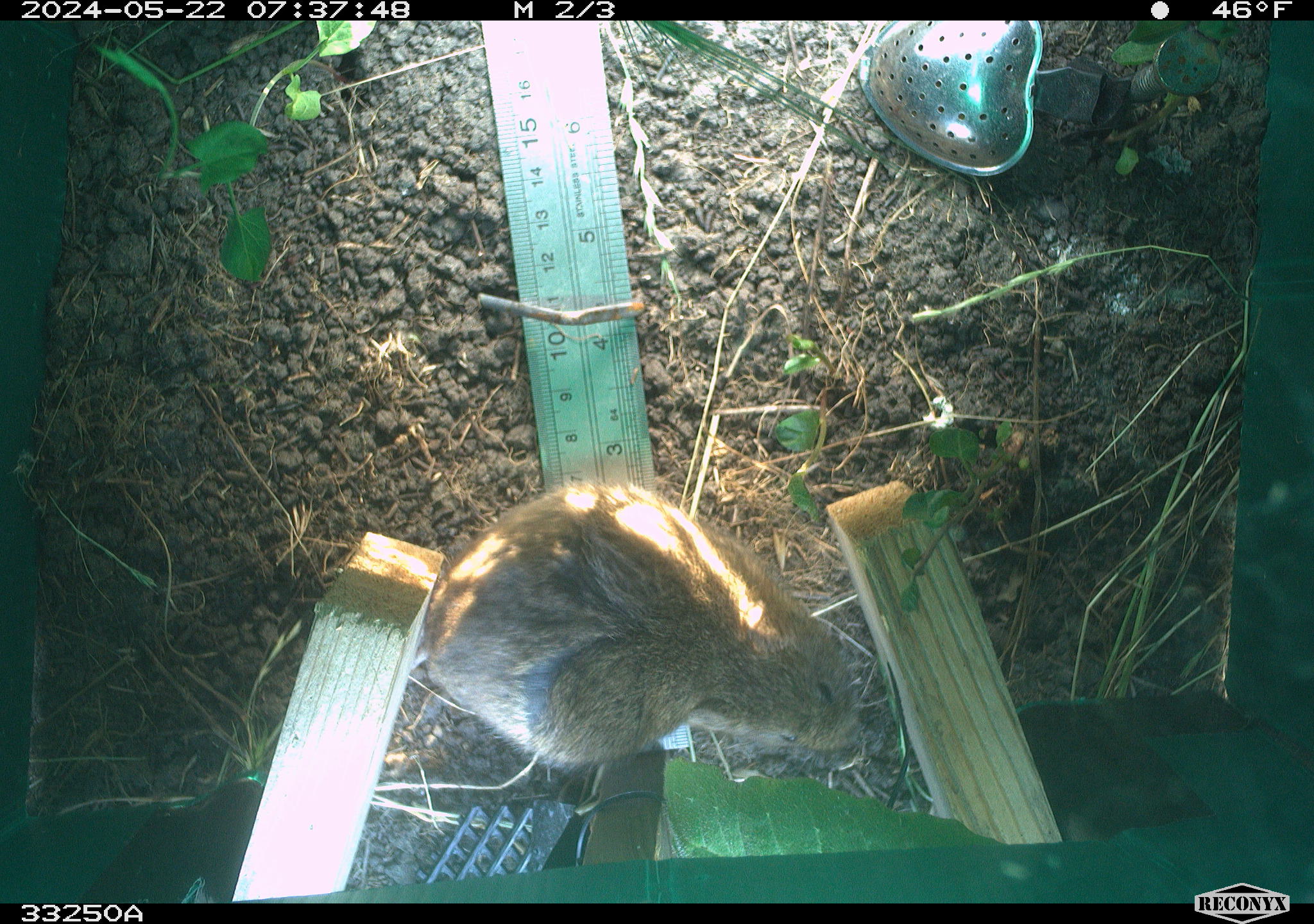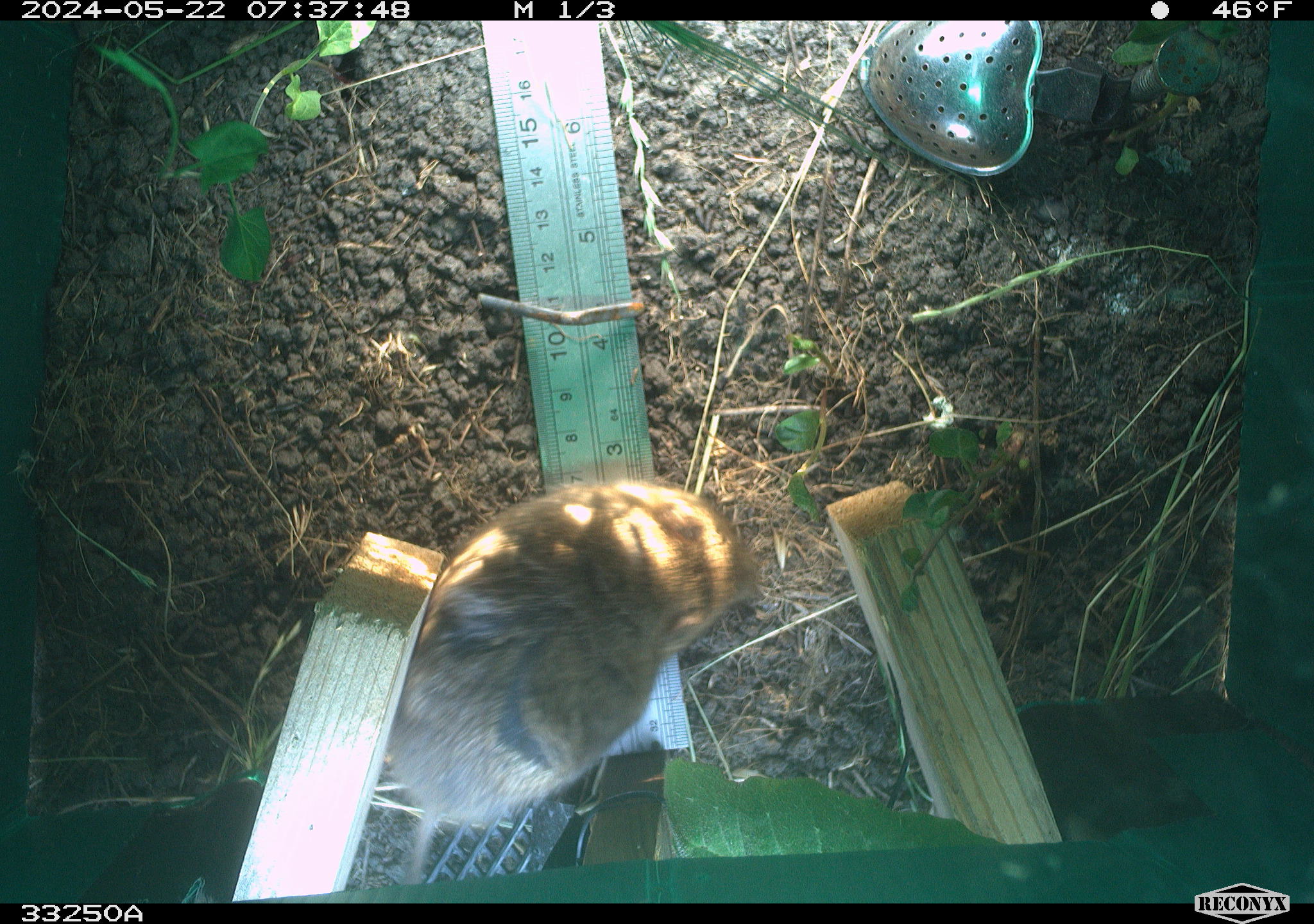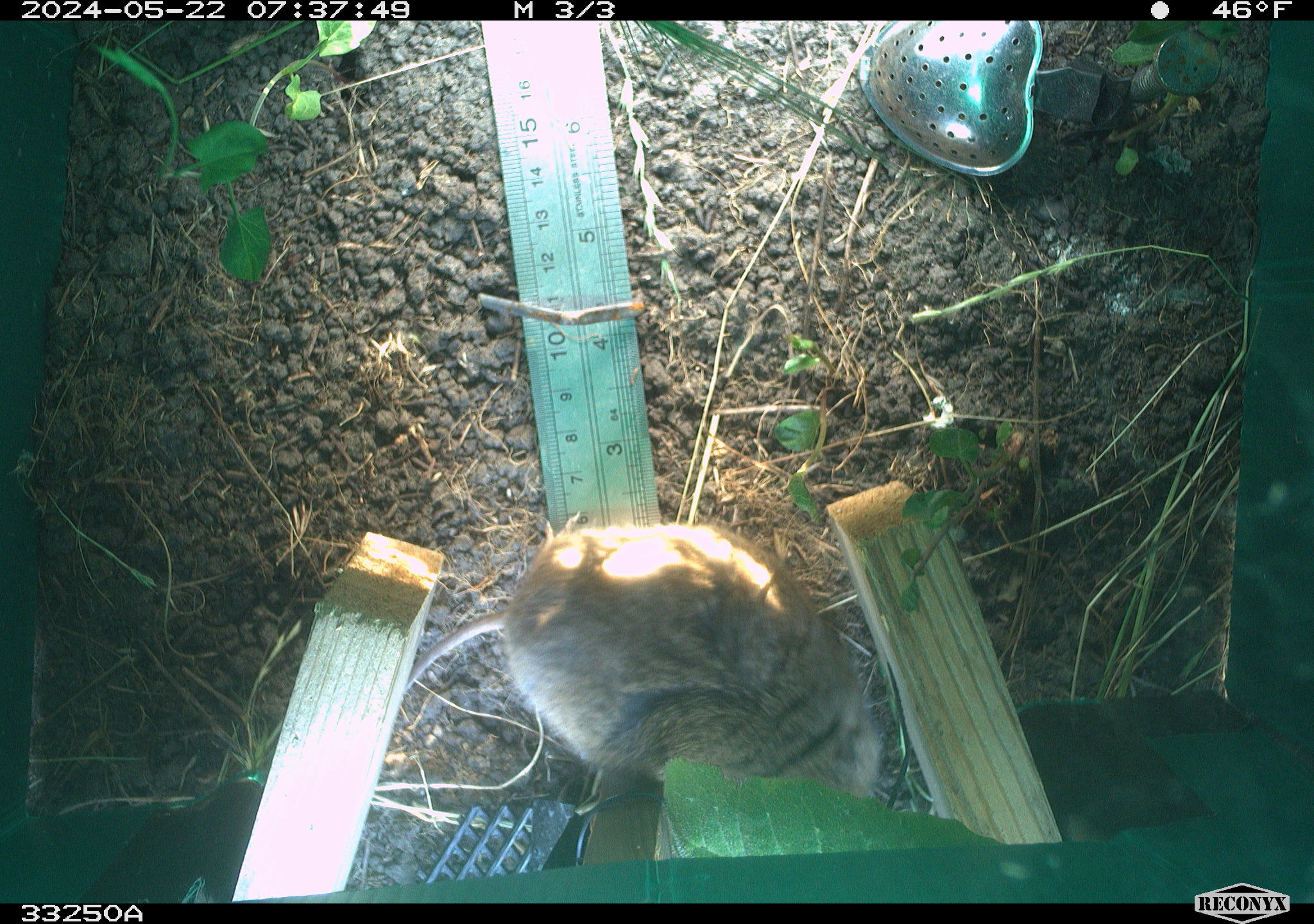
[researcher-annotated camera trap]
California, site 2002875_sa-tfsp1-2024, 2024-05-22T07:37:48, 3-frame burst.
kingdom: Animalia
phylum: Chordata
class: Mammalia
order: Rodentia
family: Cricetidae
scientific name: Arvicolinae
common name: voles, lemmings, and muskrats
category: arvicolinae subfamily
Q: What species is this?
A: Arvicolinae subfamily (voles, lemmings, and muskrats) (Arvicolinae).